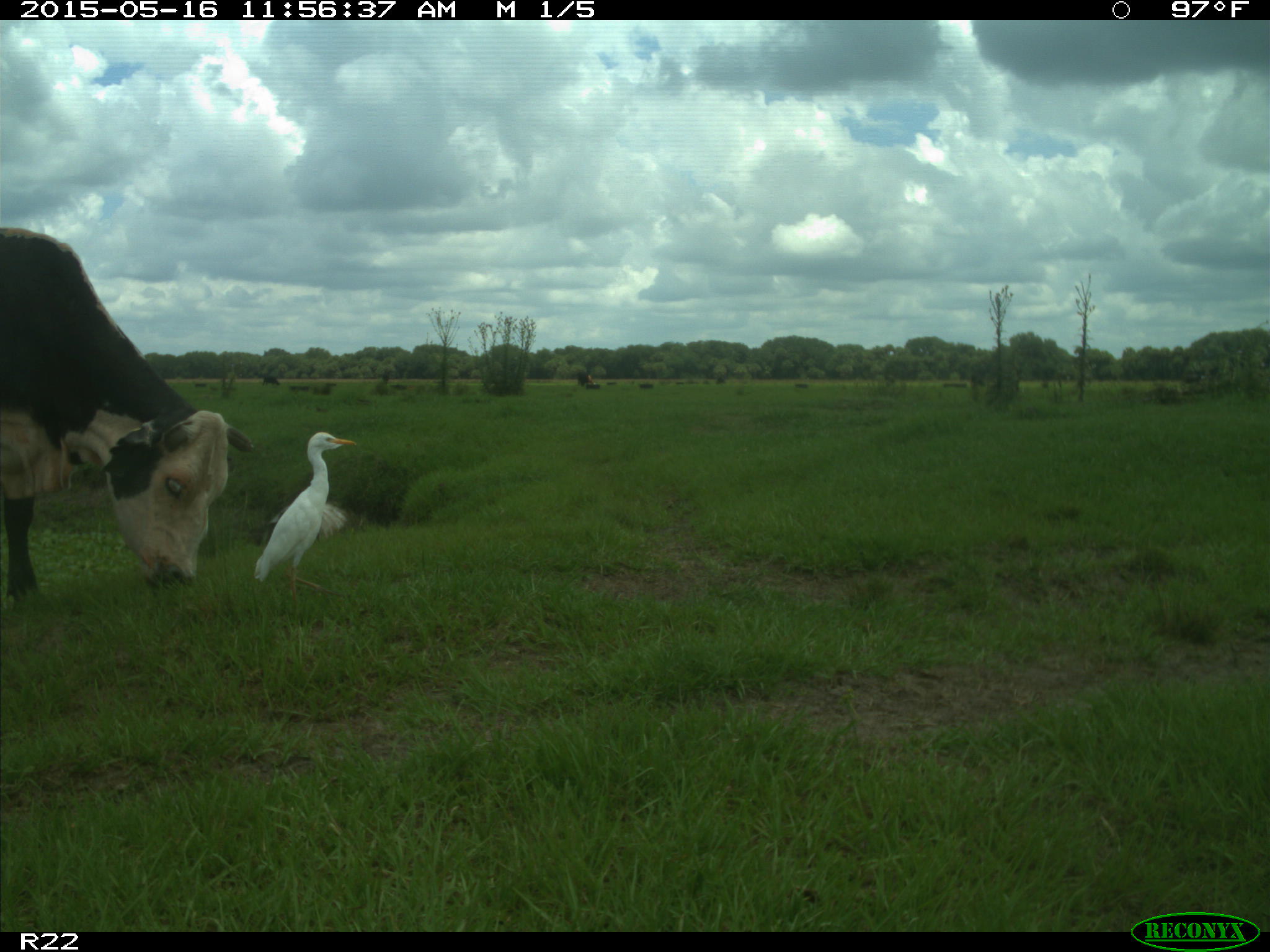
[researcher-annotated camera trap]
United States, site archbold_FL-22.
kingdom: Animalia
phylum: Chordata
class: Mammalia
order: Artiodactyla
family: Bovidae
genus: Bos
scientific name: Bos taurus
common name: domestic cow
Bos taurus (domestic cow).